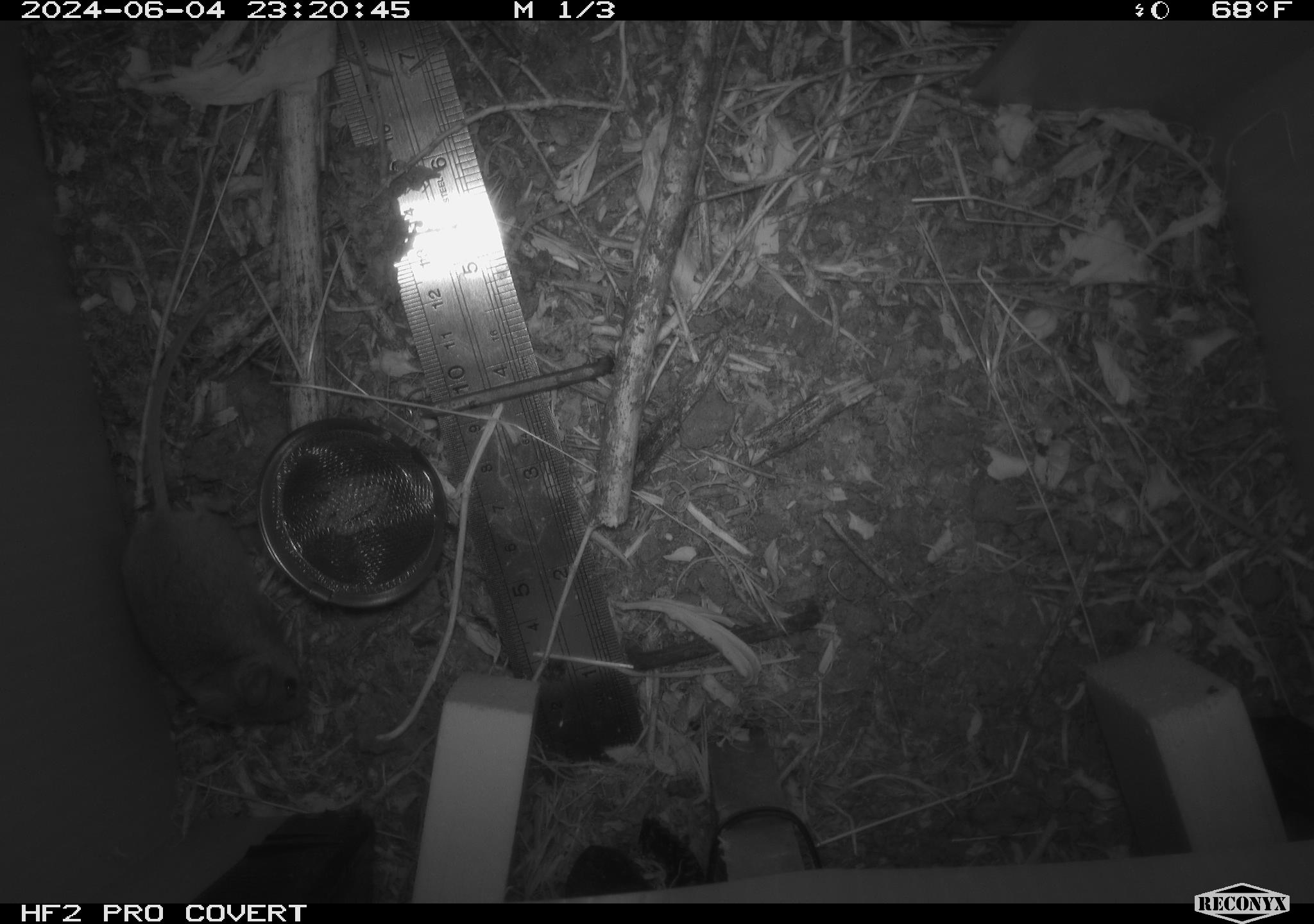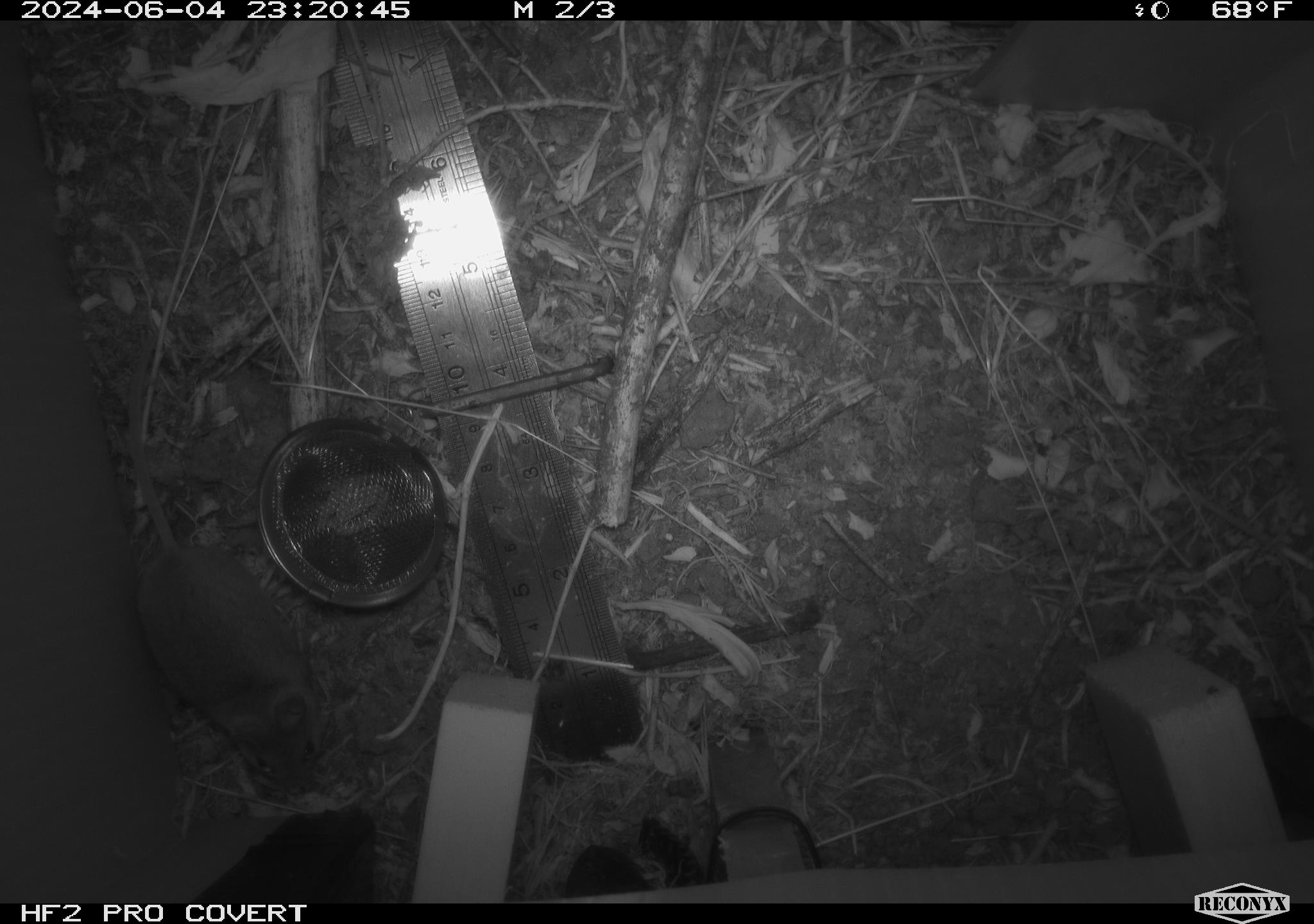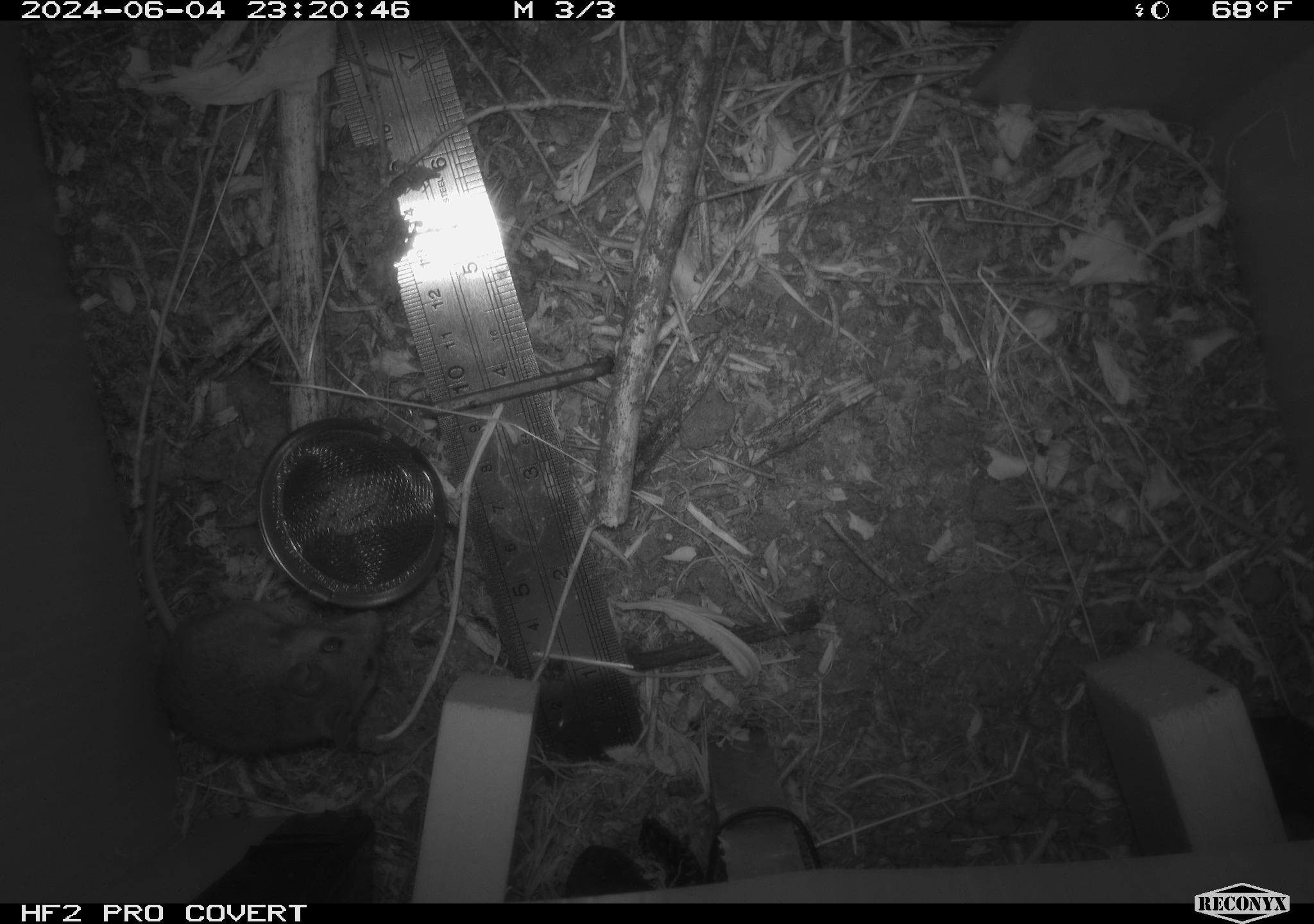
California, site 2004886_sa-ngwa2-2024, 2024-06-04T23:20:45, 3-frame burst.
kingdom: Animalia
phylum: Chordata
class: Mammalia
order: Rodentia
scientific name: Rodentia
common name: mouse species